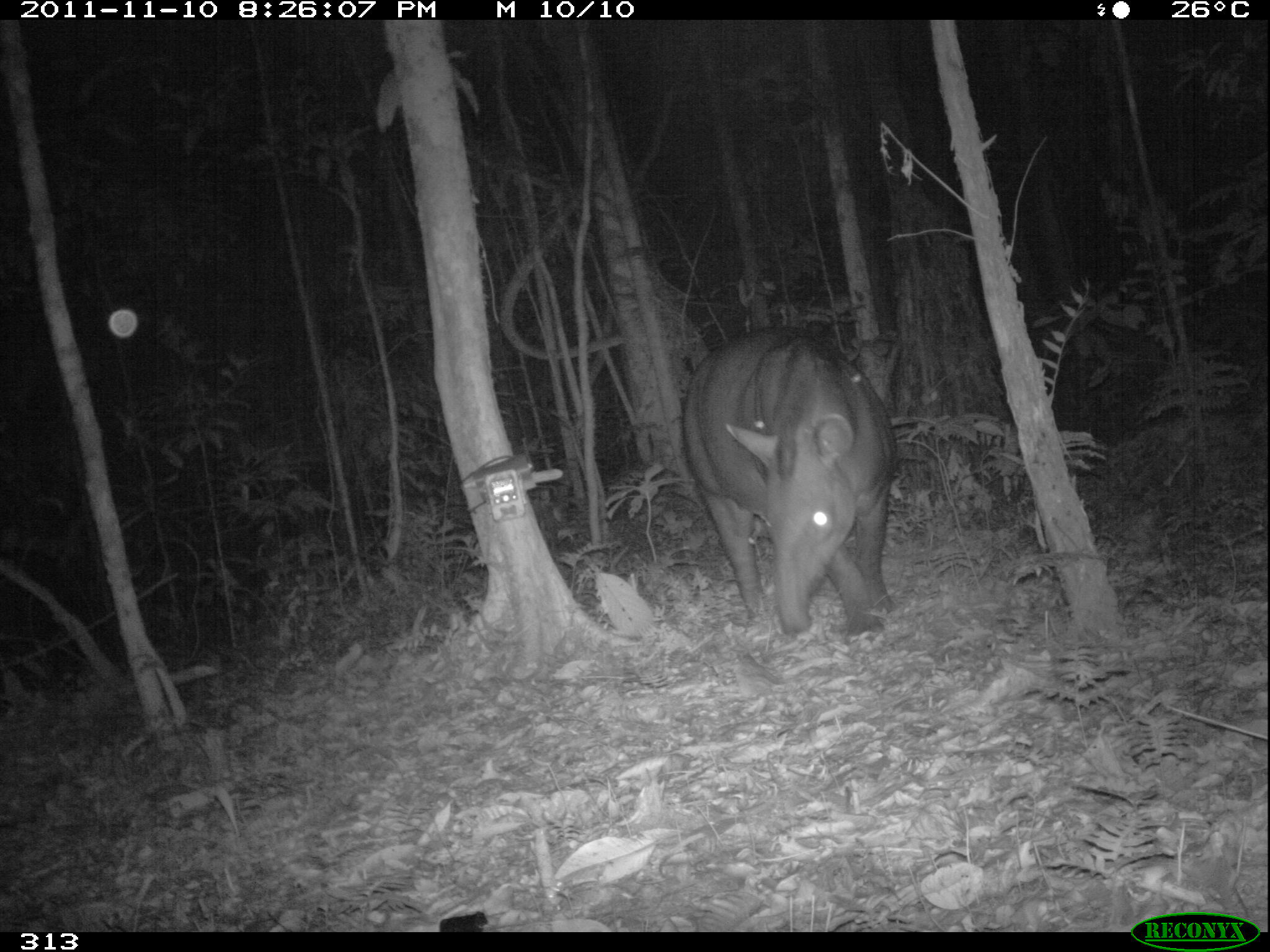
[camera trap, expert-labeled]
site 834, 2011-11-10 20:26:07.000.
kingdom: Animalia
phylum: Chordata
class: Mammalia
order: Perissodactyla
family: Tapiridae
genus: Tapirus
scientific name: Tapirus terrestris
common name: south american tapir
Tapirus terrestris (south american tapir).